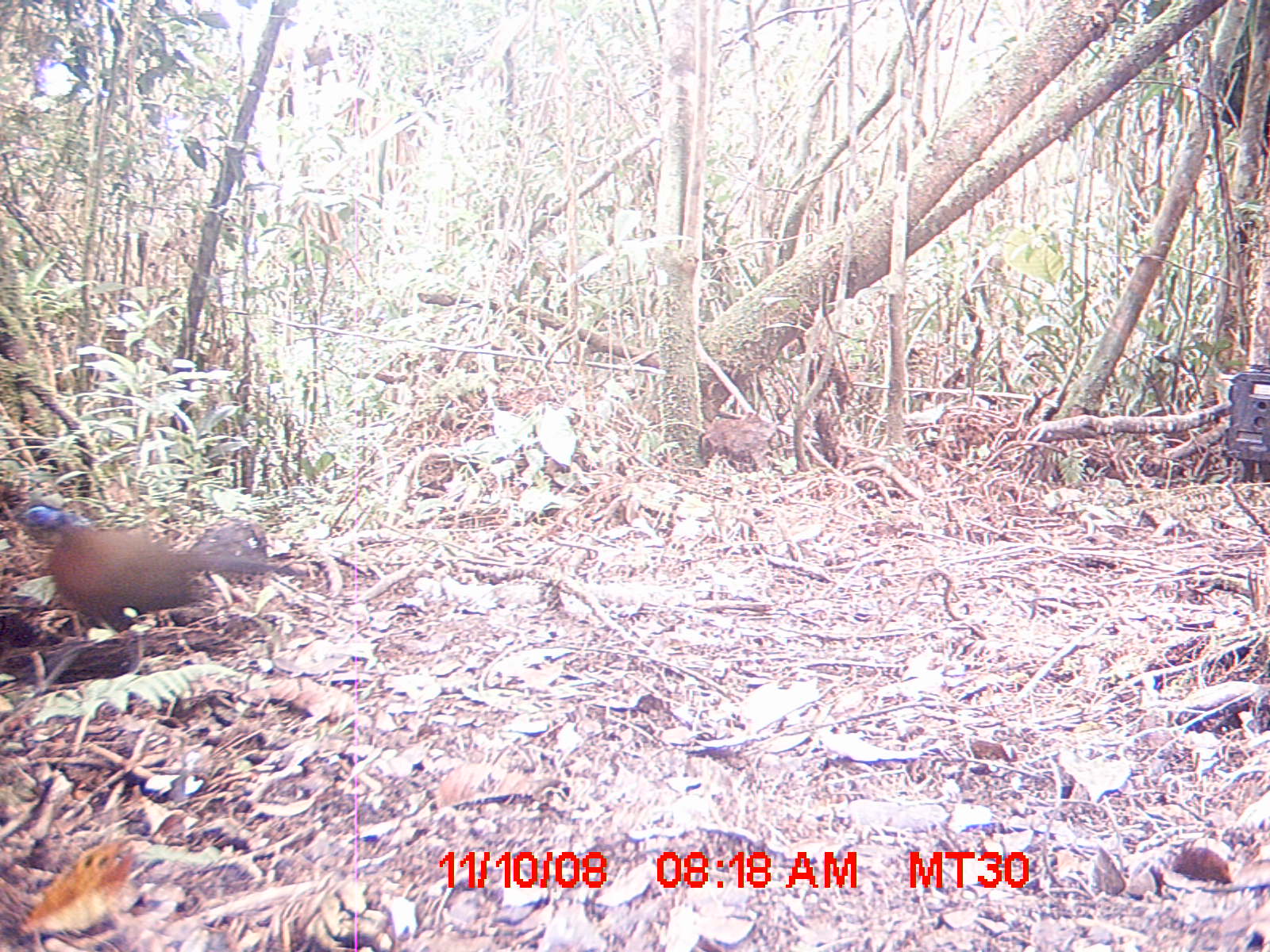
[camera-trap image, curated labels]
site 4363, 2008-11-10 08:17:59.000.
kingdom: Animalia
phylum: Chordata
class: Aves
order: Cuculiformes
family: Cuculidae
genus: Coua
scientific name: Coua serriana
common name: red-breasted coua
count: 1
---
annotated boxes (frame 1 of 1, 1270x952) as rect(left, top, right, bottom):
coua serriana: rect(15, 503, 309, 677)